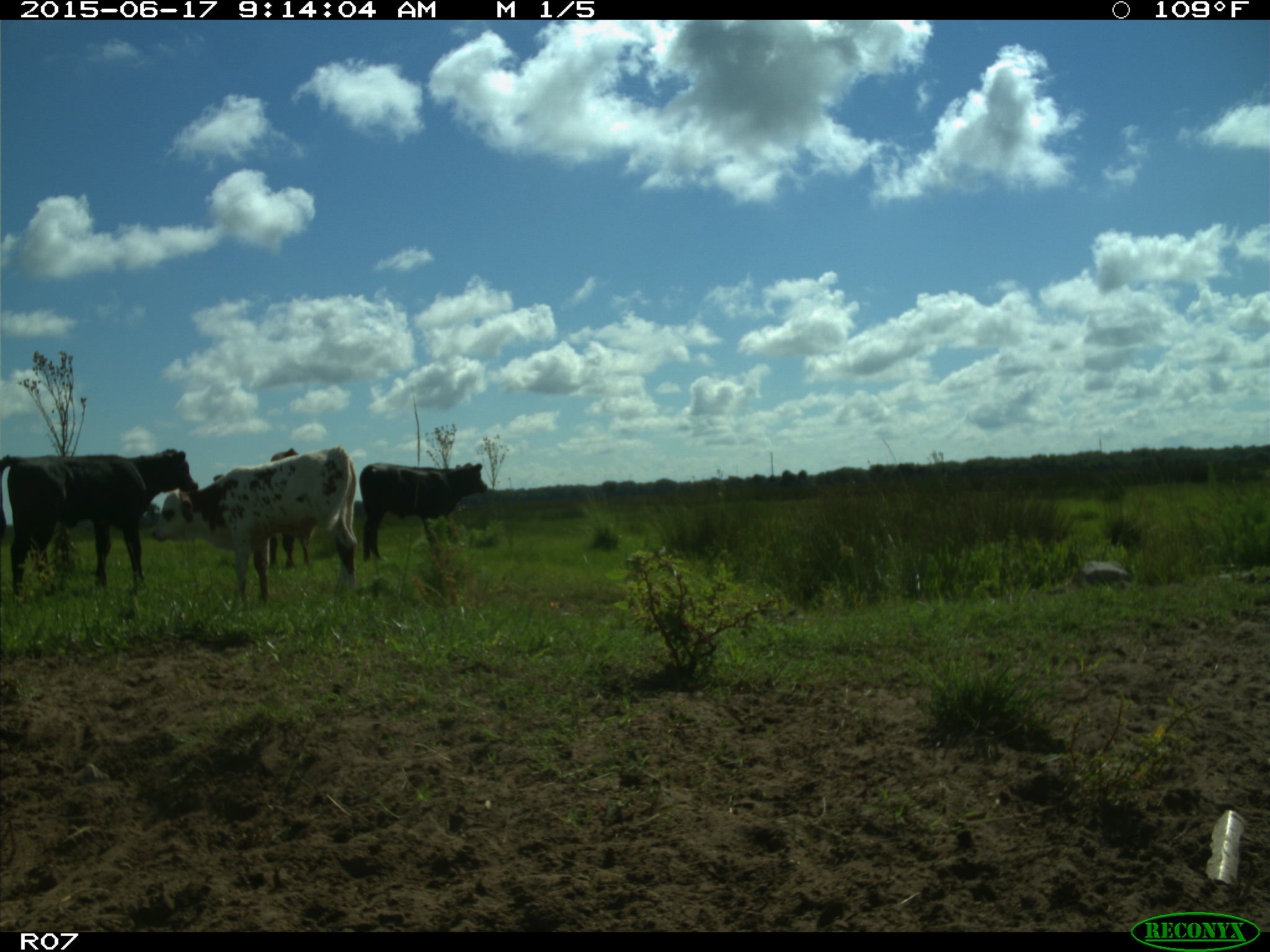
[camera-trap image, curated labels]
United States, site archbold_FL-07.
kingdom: Animalia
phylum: Chordata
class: Mammalia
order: Artiodactyla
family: Bovidae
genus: Bos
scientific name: Bos taurus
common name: domestic cow